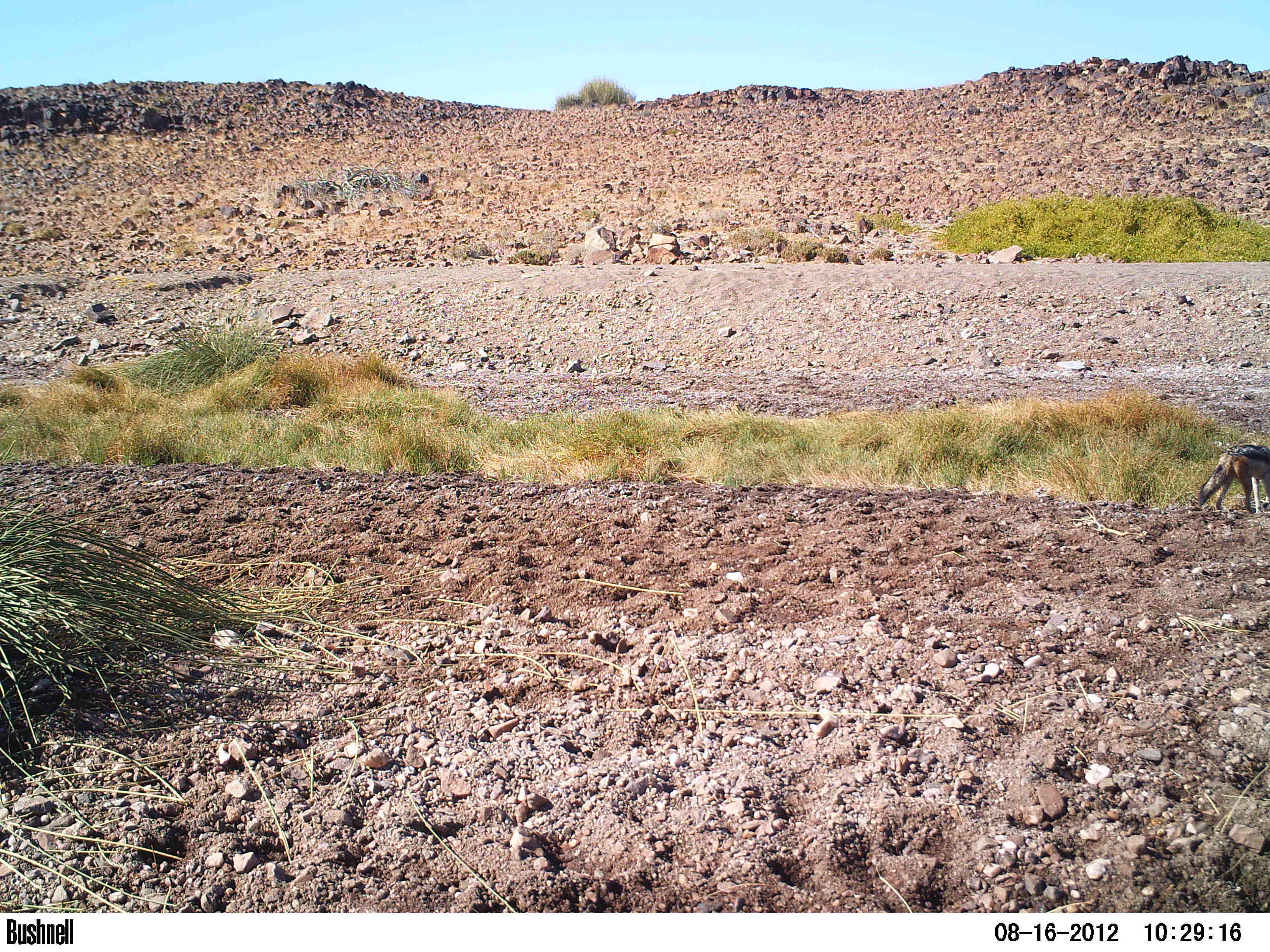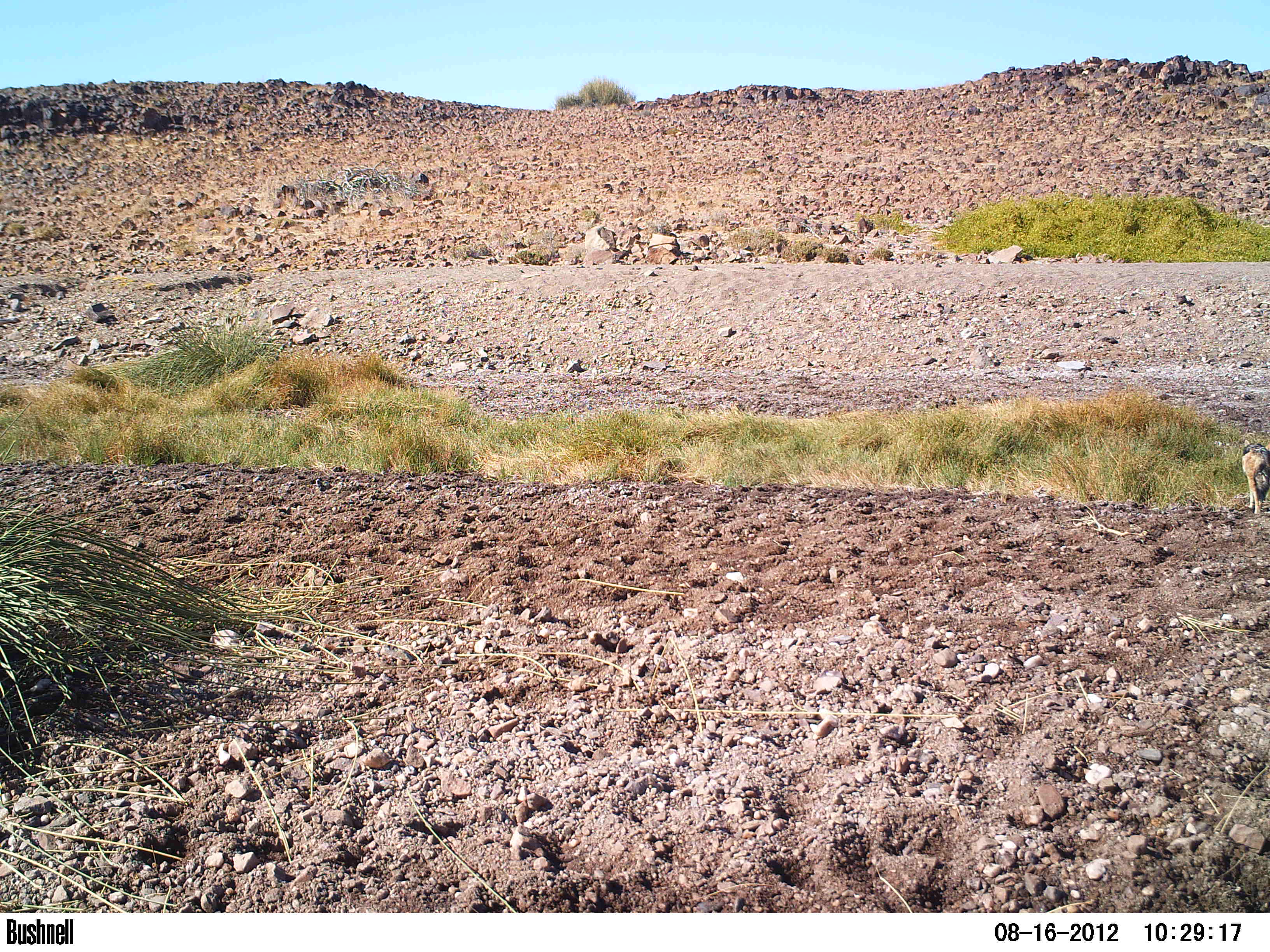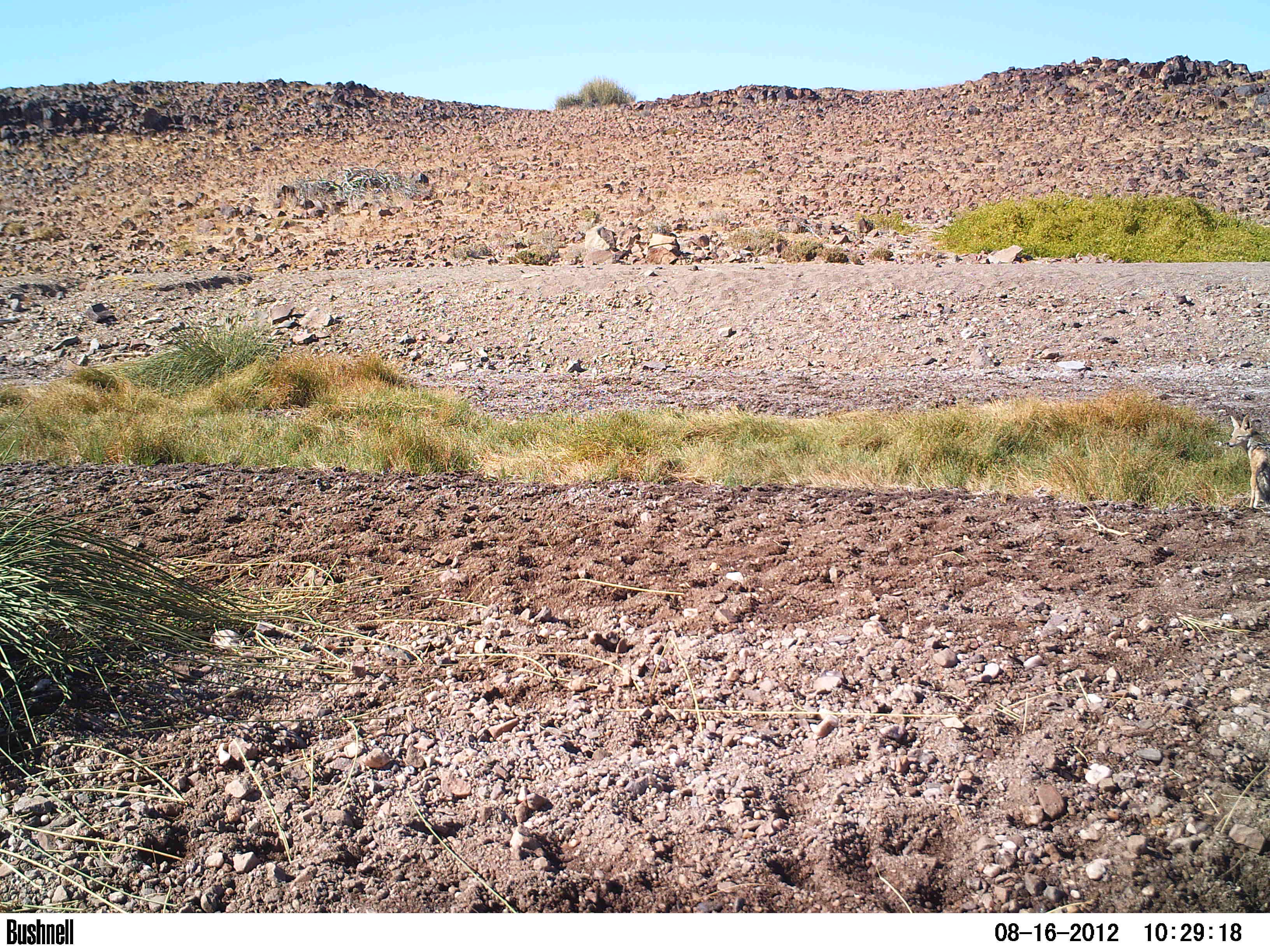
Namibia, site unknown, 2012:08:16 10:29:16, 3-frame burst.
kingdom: Animalia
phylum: Chordata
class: Mammalia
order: Carnivora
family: Canidae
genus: Lupulella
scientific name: Lupulella mesomelas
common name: black-backed jackal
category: canis mesomelas